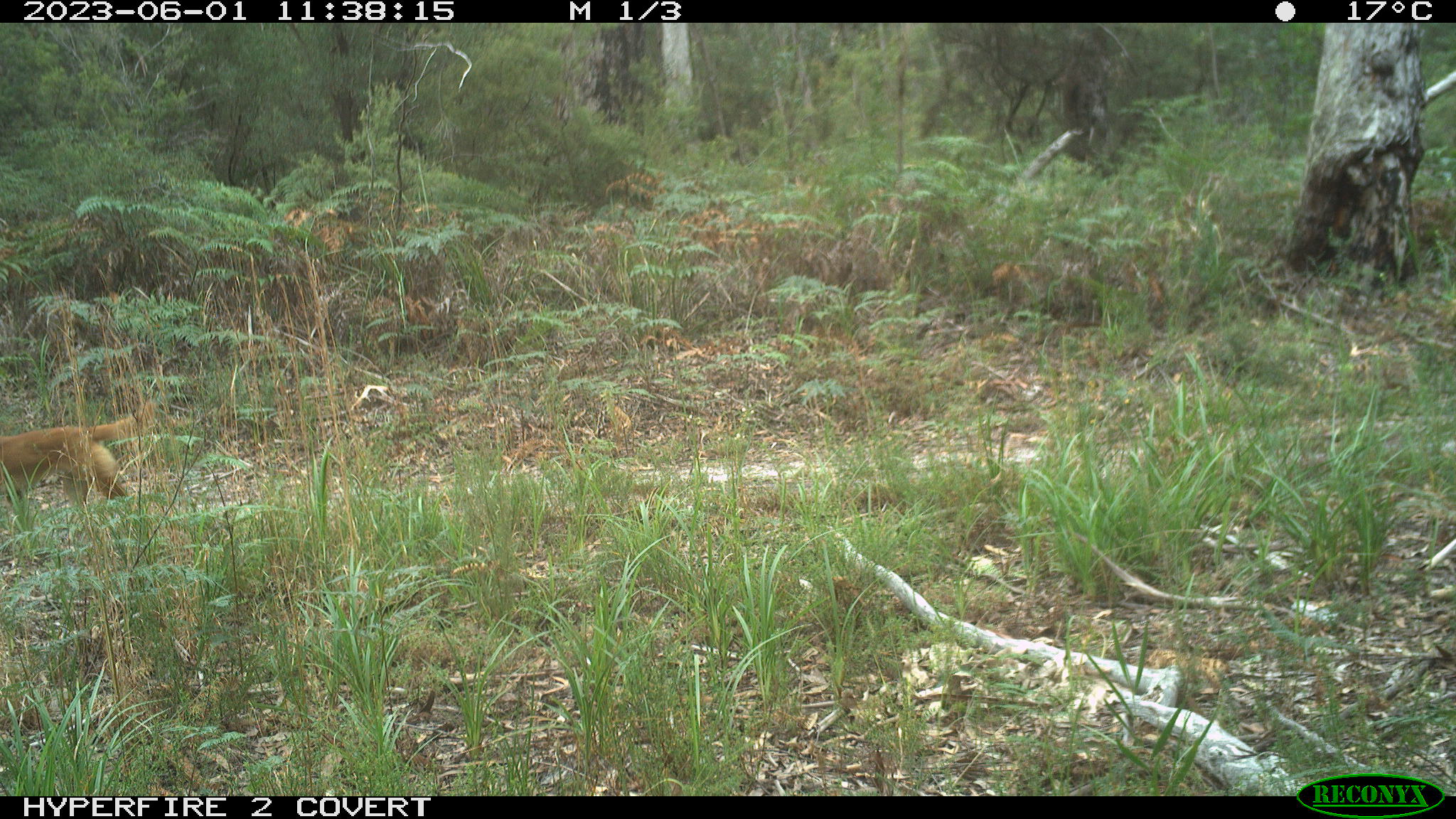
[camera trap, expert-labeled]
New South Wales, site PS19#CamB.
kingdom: Animalia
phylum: Chordata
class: Mammalia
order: Carnivora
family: Canidae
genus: Canis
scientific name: Canis familiaris dingo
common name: dingo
Dingo (Canis familiaris dingo).